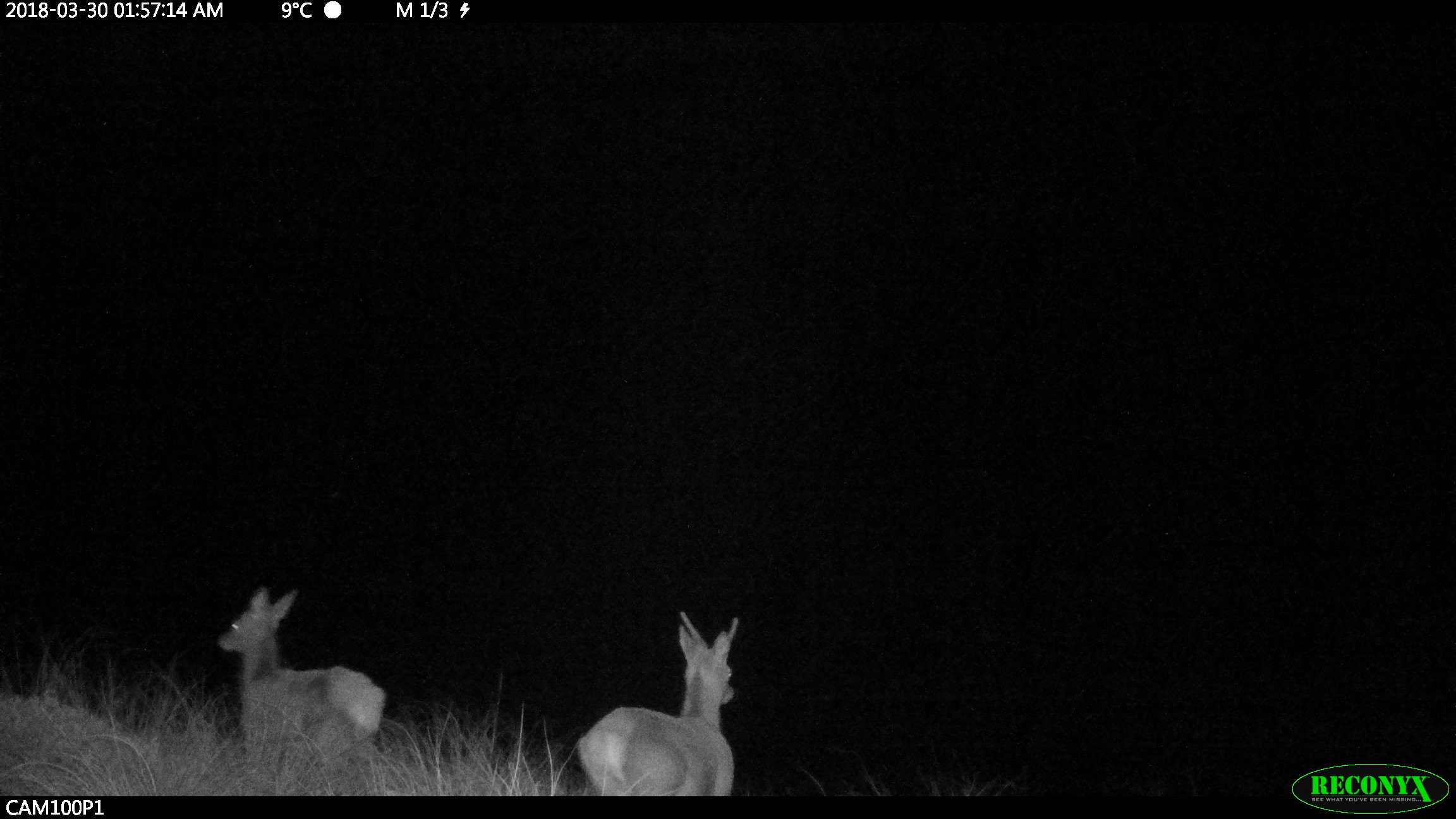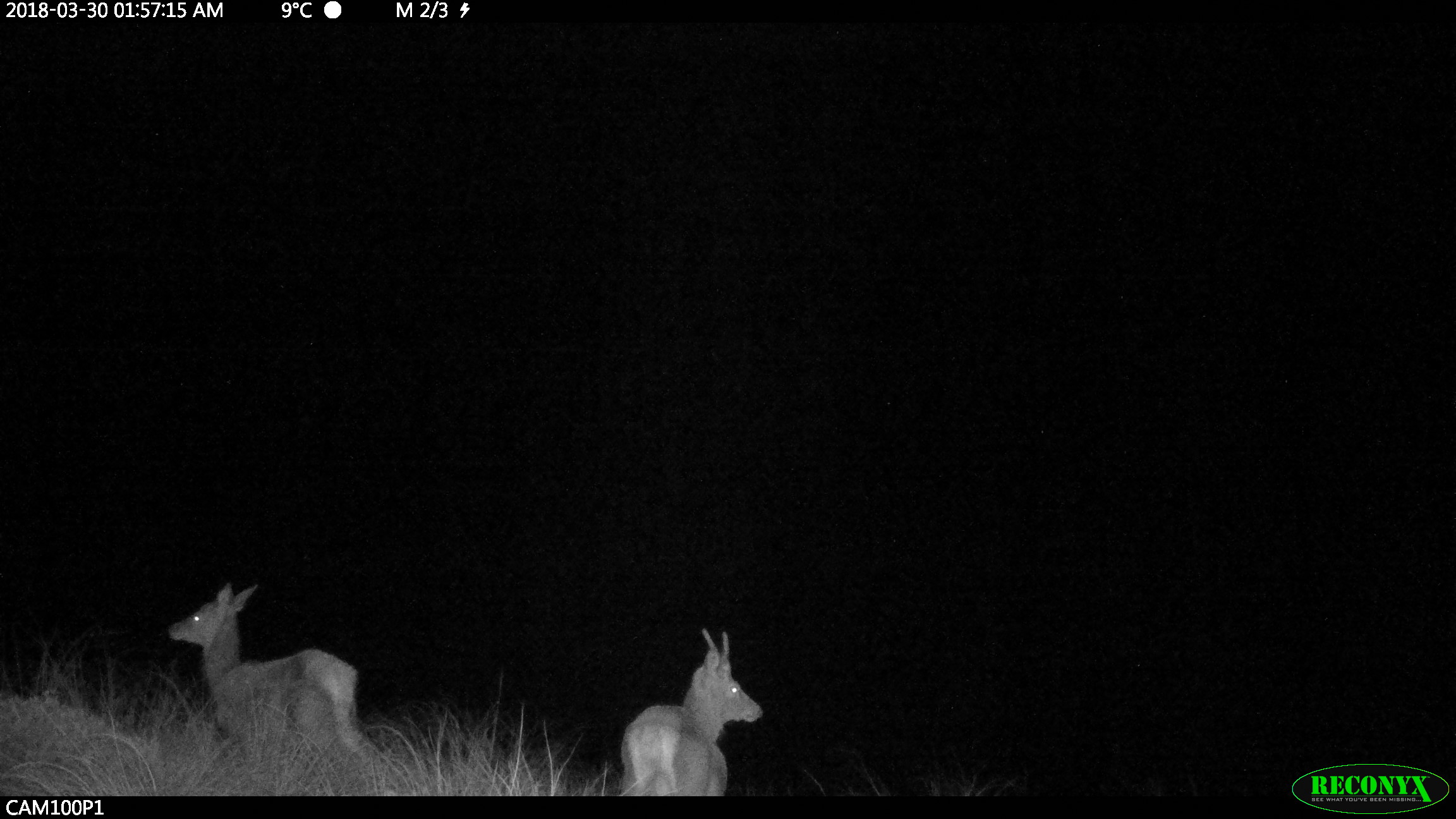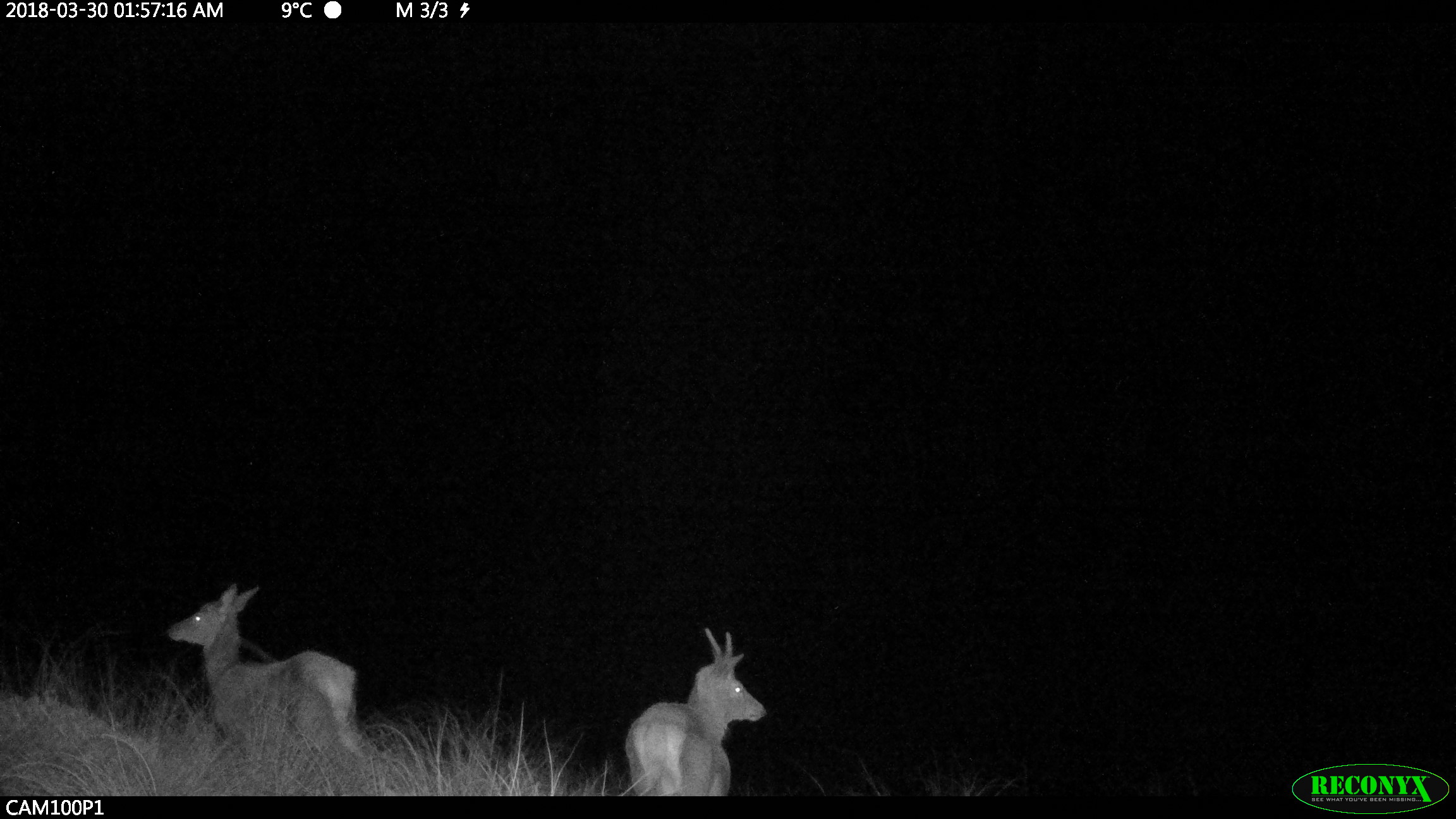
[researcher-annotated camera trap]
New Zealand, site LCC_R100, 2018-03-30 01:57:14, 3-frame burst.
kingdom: Animalia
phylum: Chordata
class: Mammalia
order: Artiodactyla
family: Cervidae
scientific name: Cervidae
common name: deer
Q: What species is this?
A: Deer (Cervidae).